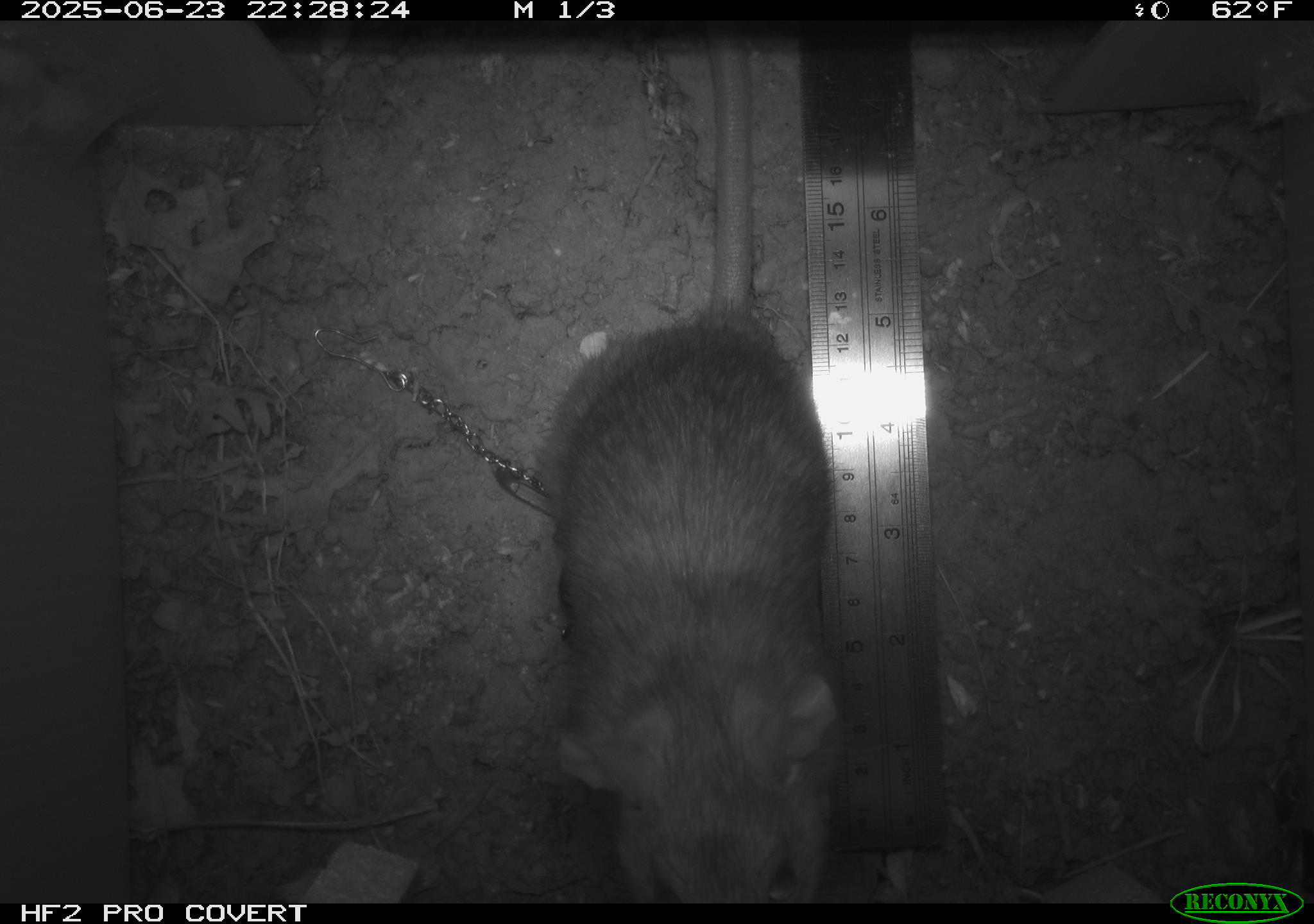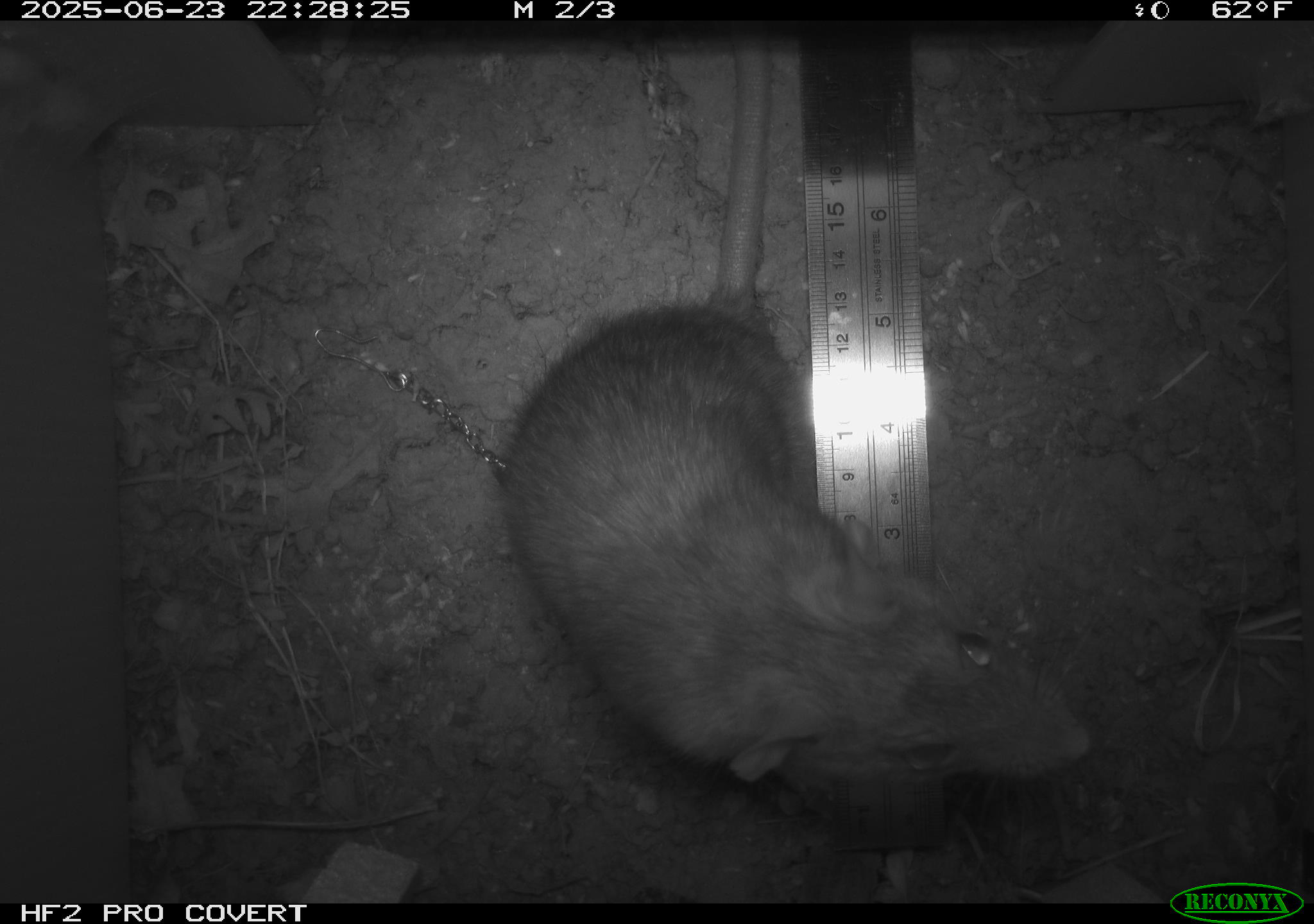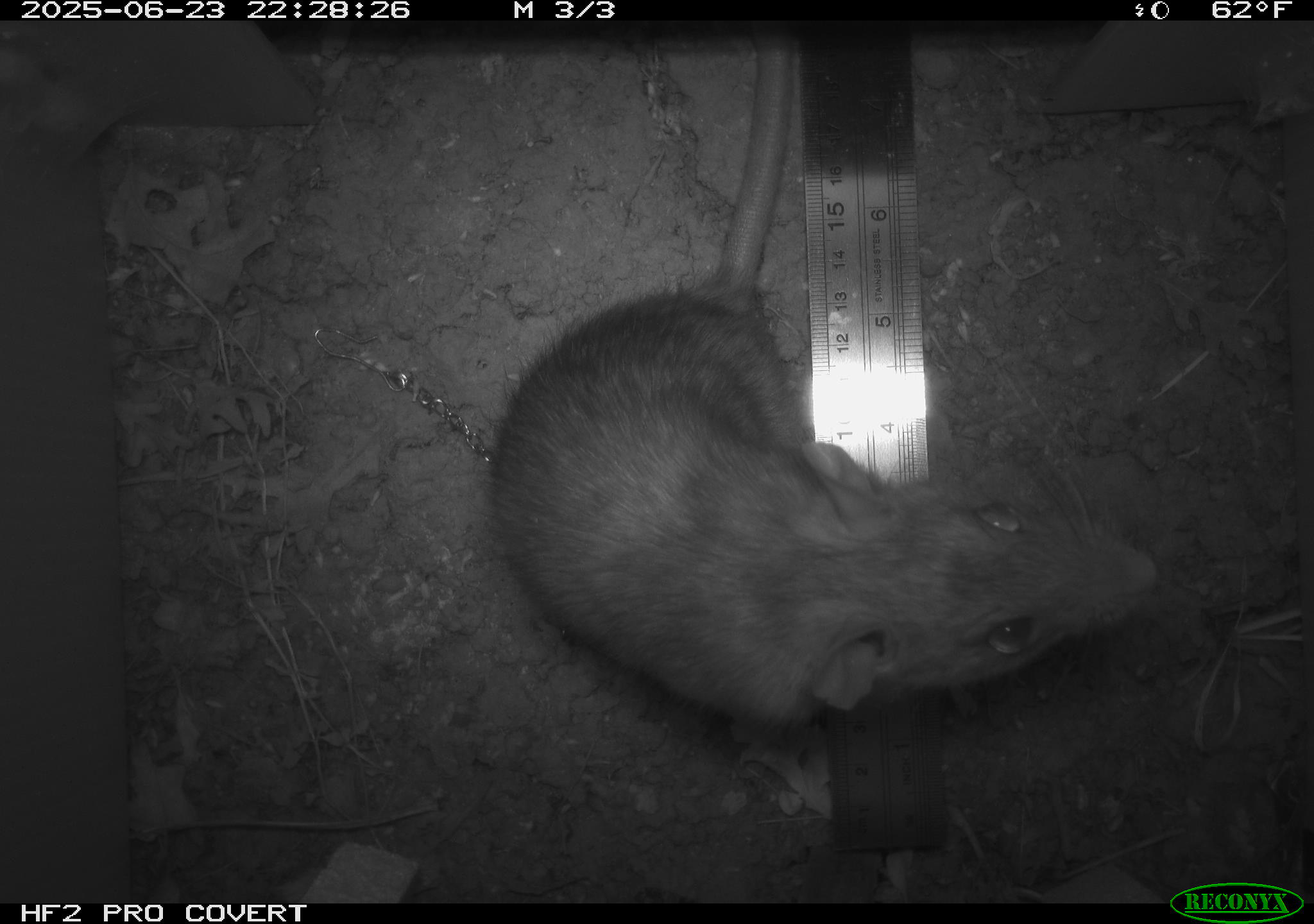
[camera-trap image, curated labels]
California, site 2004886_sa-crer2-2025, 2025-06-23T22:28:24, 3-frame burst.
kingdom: Animalia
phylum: Chordata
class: Mammalia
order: Rodentia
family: Muridae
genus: Rattus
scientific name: Rattus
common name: rat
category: rattus species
Rattus species (rat) (Rattus).